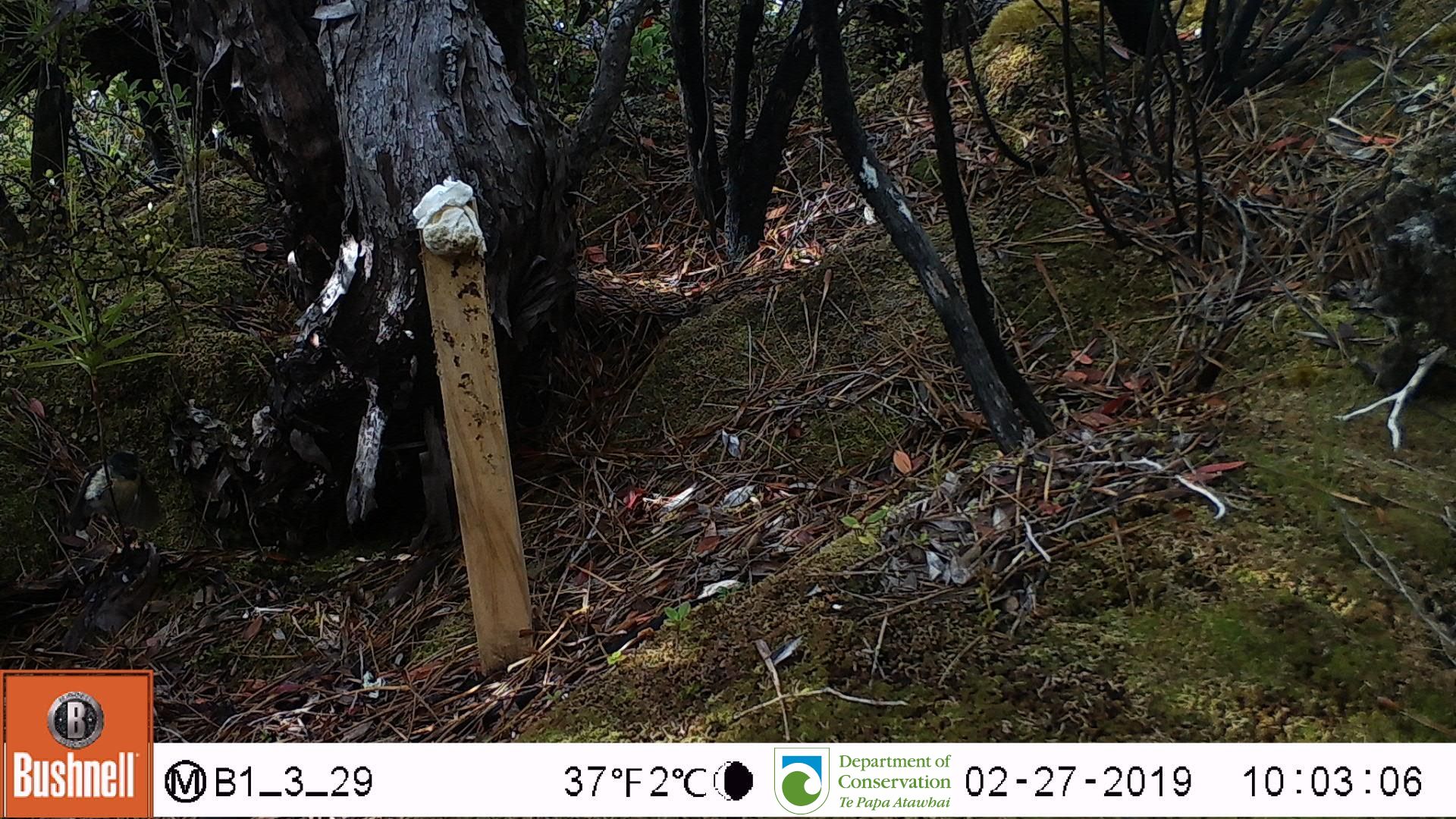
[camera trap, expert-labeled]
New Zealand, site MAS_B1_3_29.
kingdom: Animalia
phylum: Chordata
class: Aves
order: Passeriformes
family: Petroicidae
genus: Petroica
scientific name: Petroica macrocephala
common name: tomtit